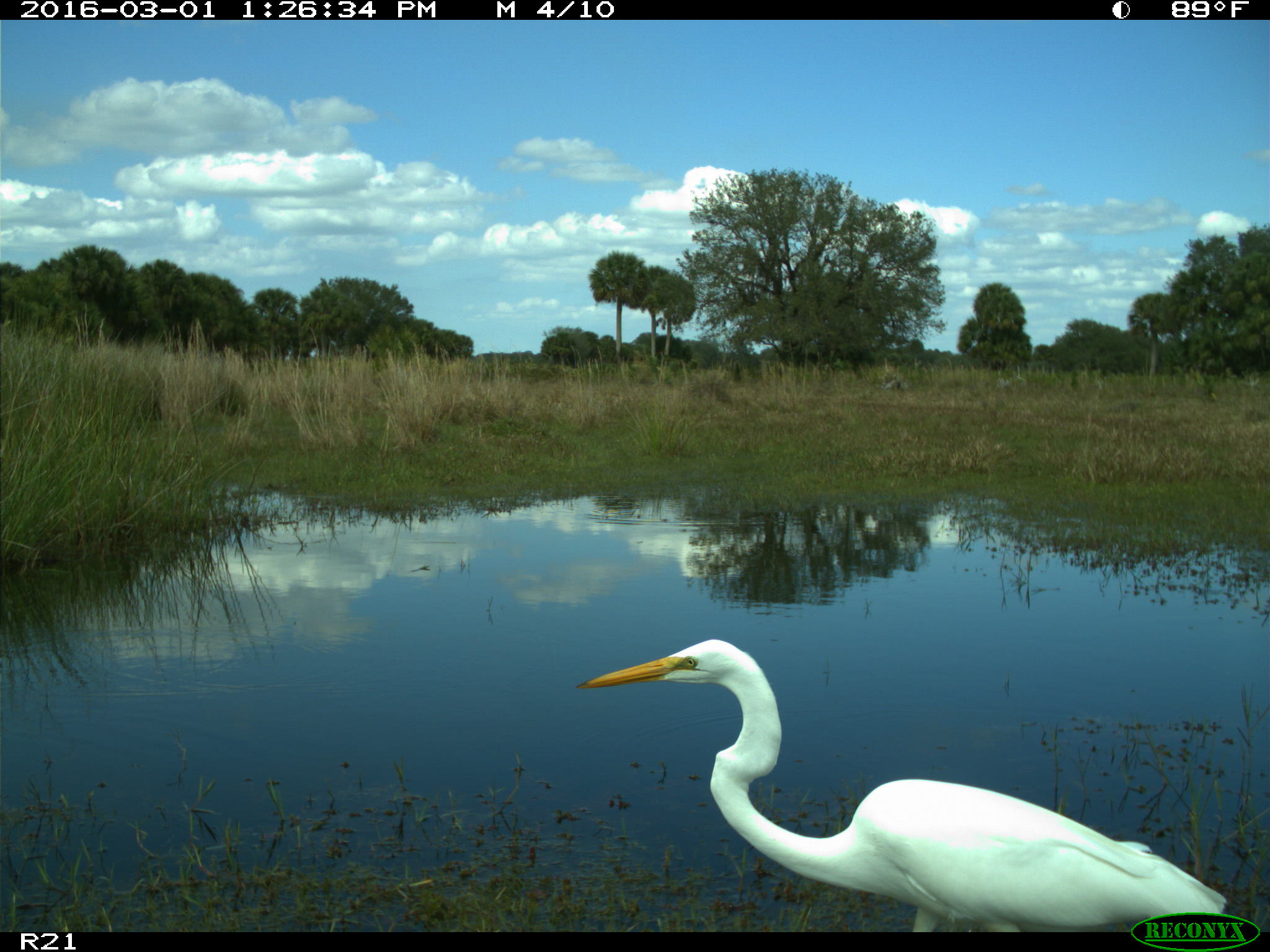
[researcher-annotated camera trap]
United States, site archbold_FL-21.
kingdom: Animalia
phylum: Chordata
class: Aves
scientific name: Aves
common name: birds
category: unidentified bird